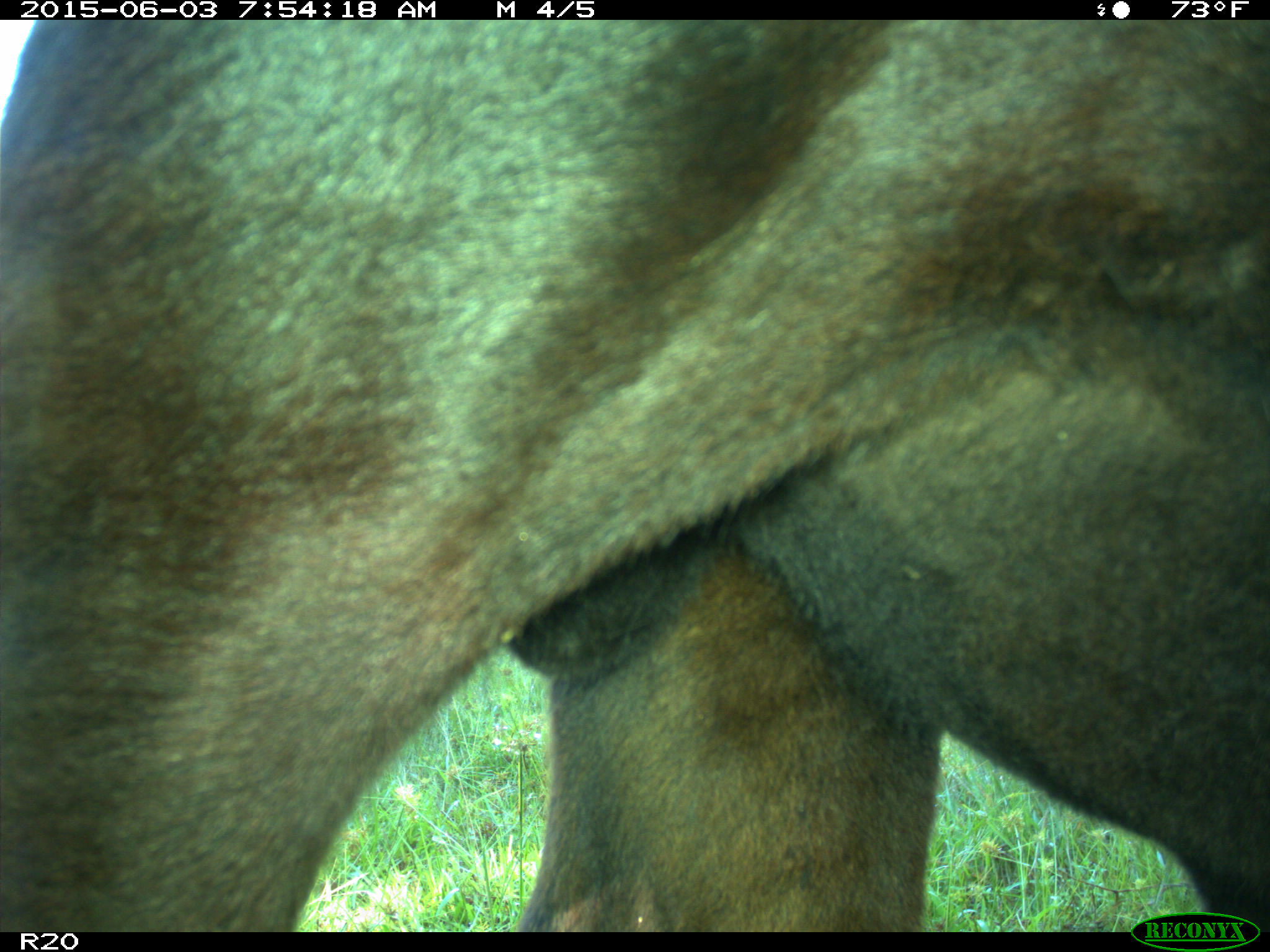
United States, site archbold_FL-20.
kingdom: Animalia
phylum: Chordata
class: Mammalia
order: Artiodactyla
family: Bovidae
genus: Bos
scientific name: Bos taurus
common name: domestic cow